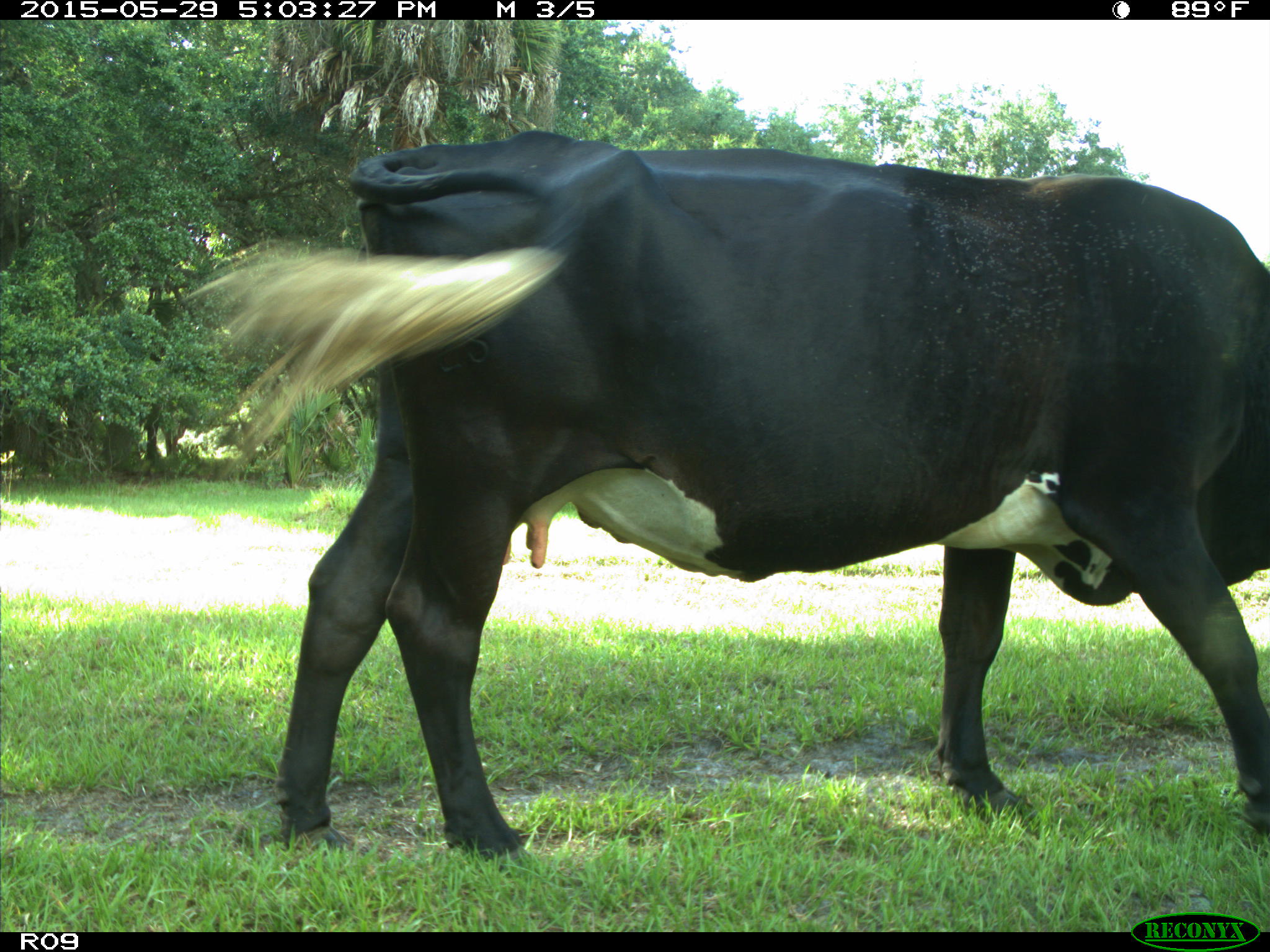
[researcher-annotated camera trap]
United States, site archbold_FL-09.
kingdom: Animalia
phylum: Chordata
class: Mammalia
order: Artiodactyla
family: Bovidae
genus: Bos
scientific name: Bos taurus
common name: domestic cow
Bos taurus (domestic cow).